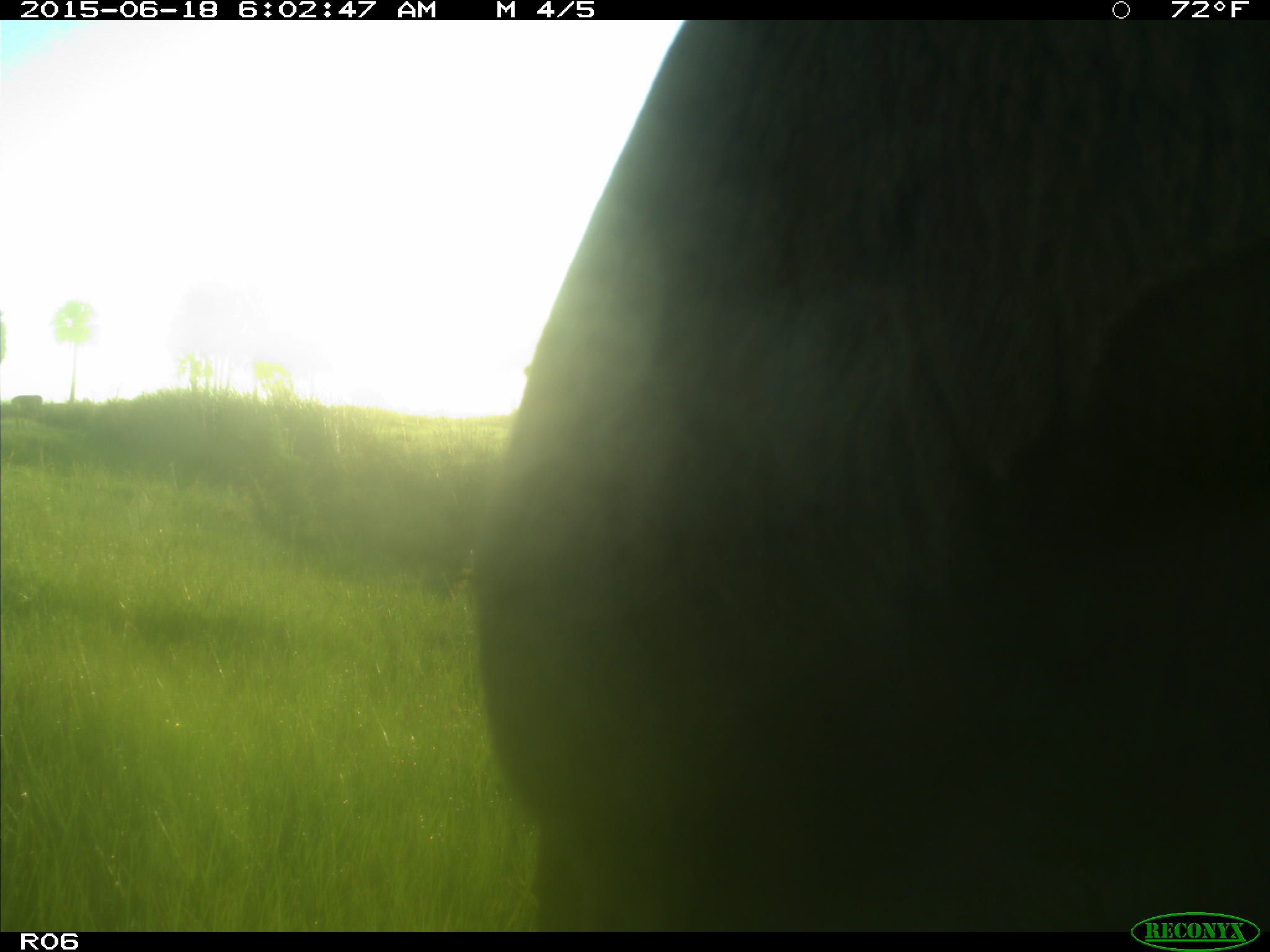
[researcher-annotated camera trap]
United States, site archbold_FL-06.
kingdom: Animalia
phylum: Chordata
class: Mammalia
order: Artiodactyla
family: Bovidae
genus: Bos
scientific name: Bos taurus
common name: domestic cow